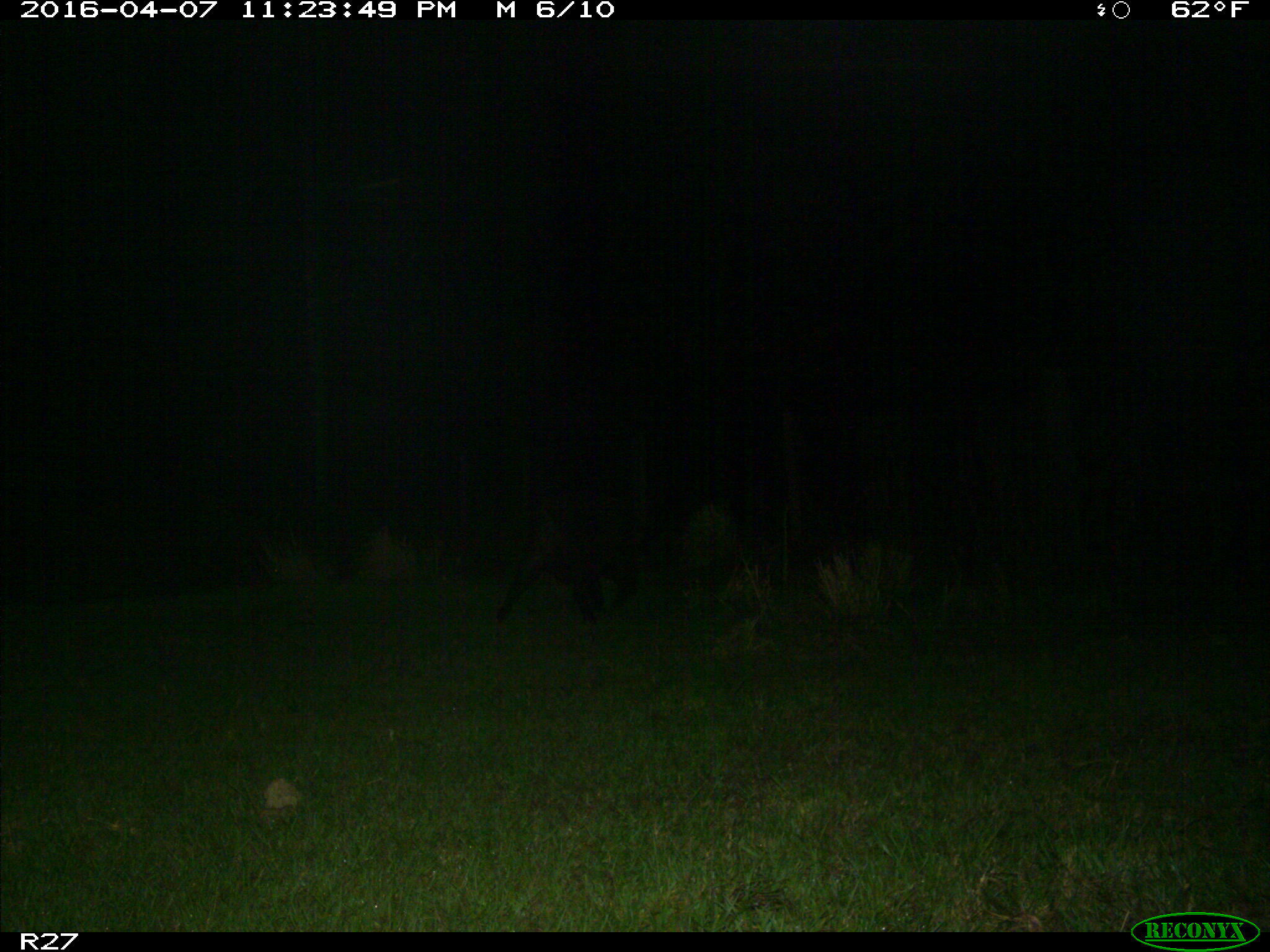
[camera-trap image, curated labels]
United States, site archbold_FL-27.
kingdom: Animalia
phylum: Chordata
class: Mammalia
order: Artiodactyla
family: Suidae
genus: Sus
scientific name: Sus scrofa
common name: wild boar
Sus scrofa (wild boar).